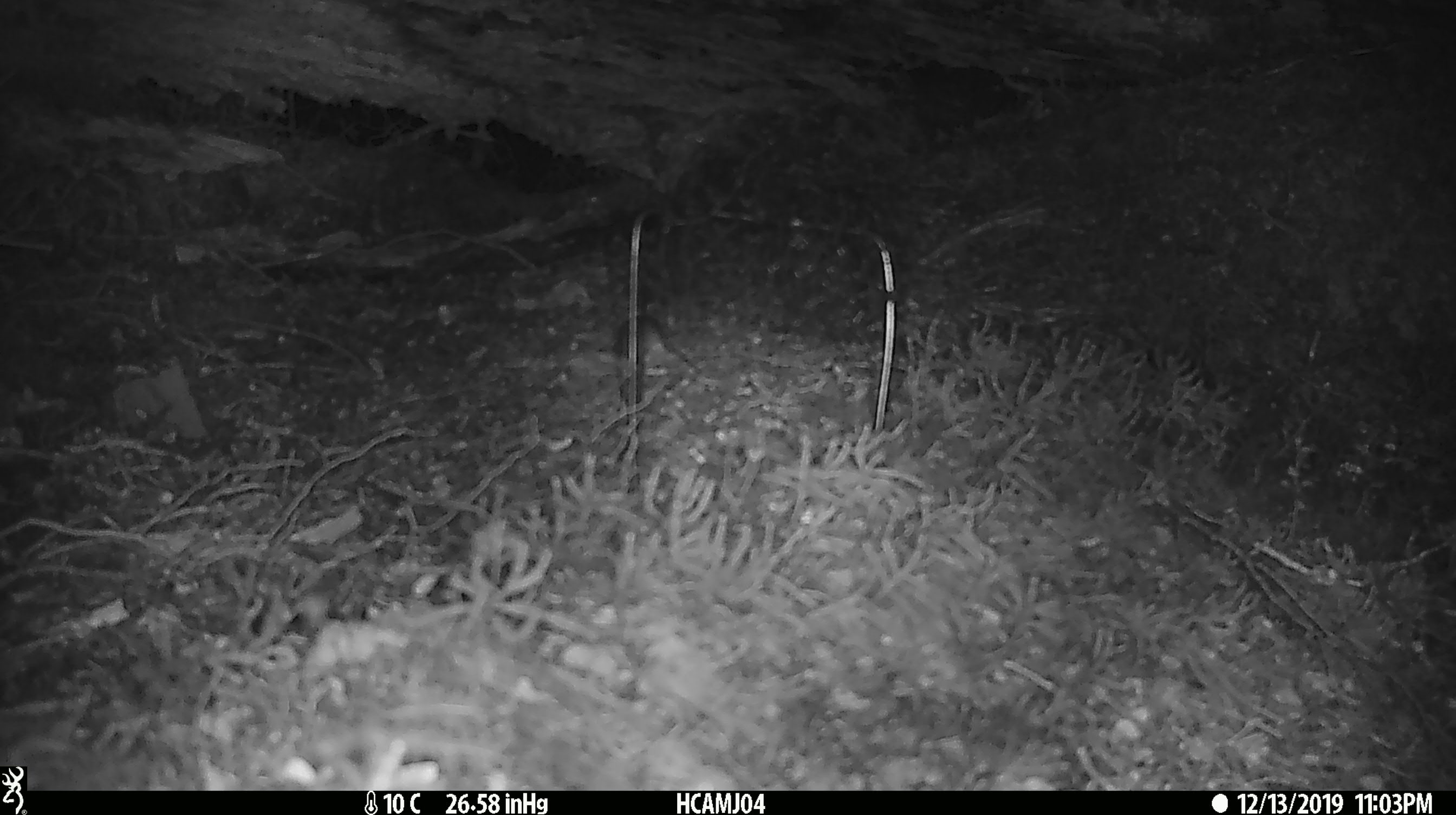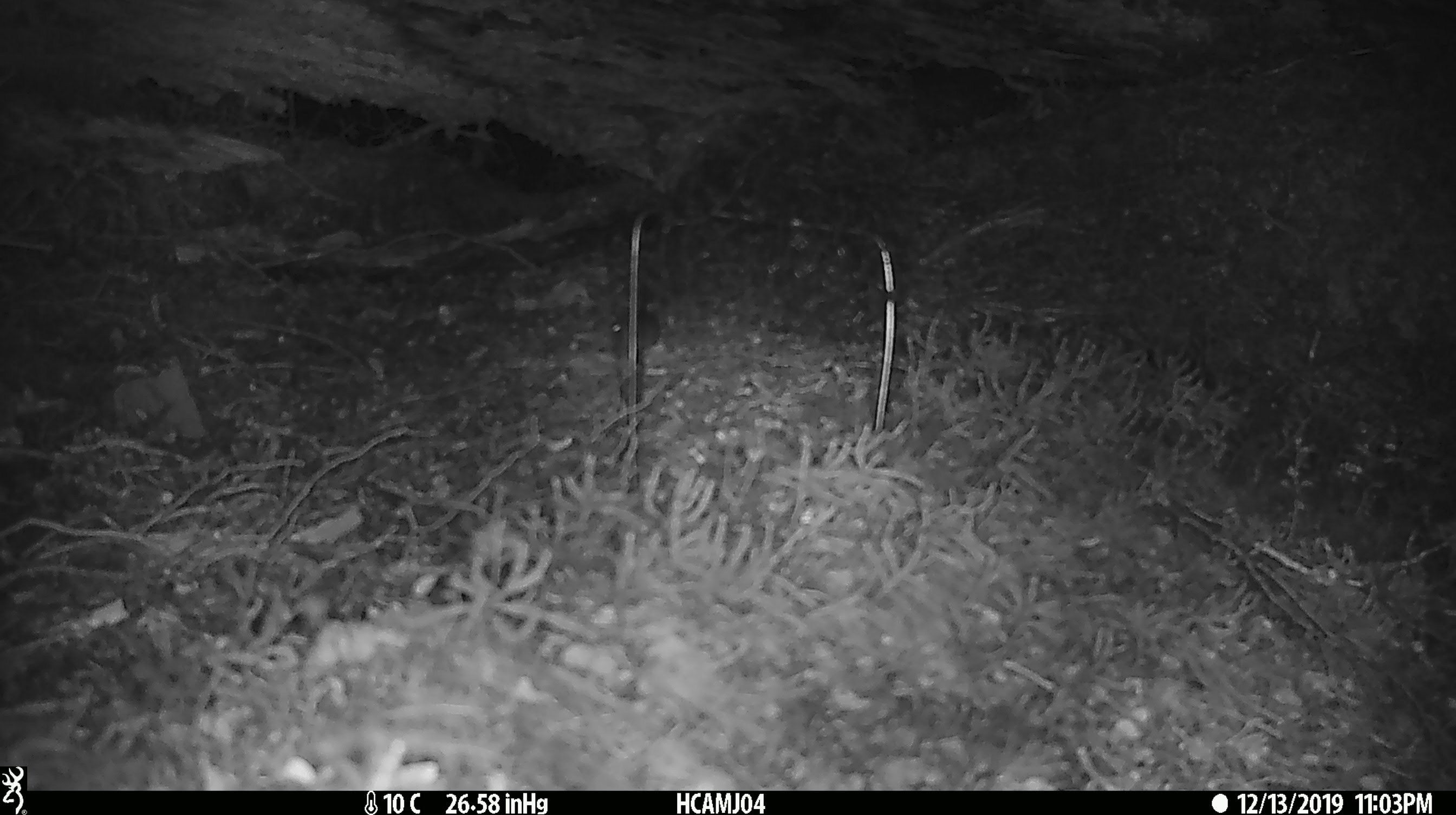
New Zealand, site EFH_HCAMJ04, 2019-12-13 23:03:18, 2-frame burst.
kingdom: Animalia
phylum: Chordata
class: Mammalia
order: Rodentia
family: Muridae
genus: Mus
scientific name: Mus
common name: mouse